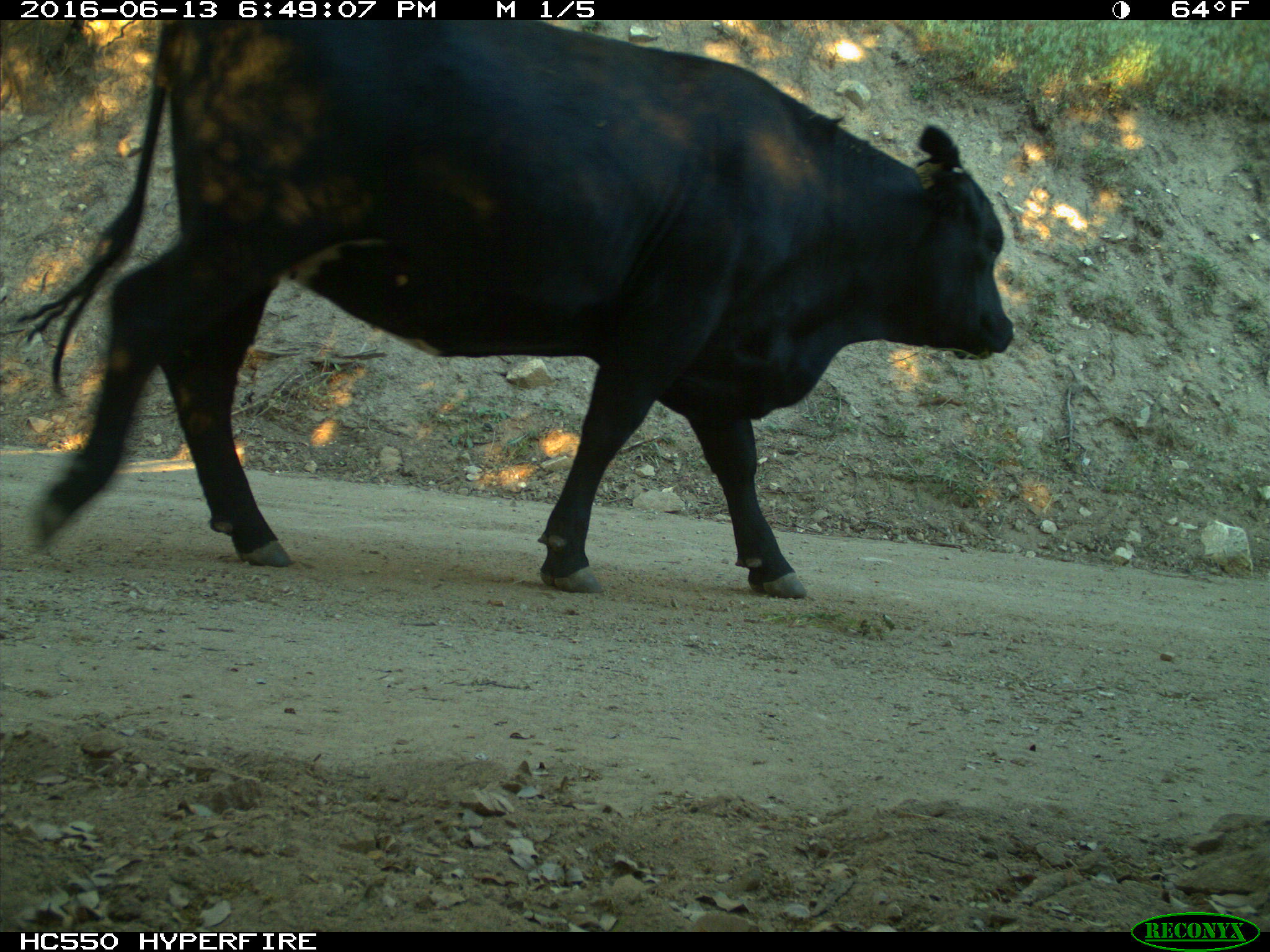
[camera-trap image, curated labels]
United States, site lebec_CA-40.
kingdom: Animalia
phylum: Chordata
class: Mammalia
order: Artiodactyla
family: Bovidae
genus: Bos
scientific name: Bos taurus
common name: domestic cow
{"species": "Bos taurus (domestic cow)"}